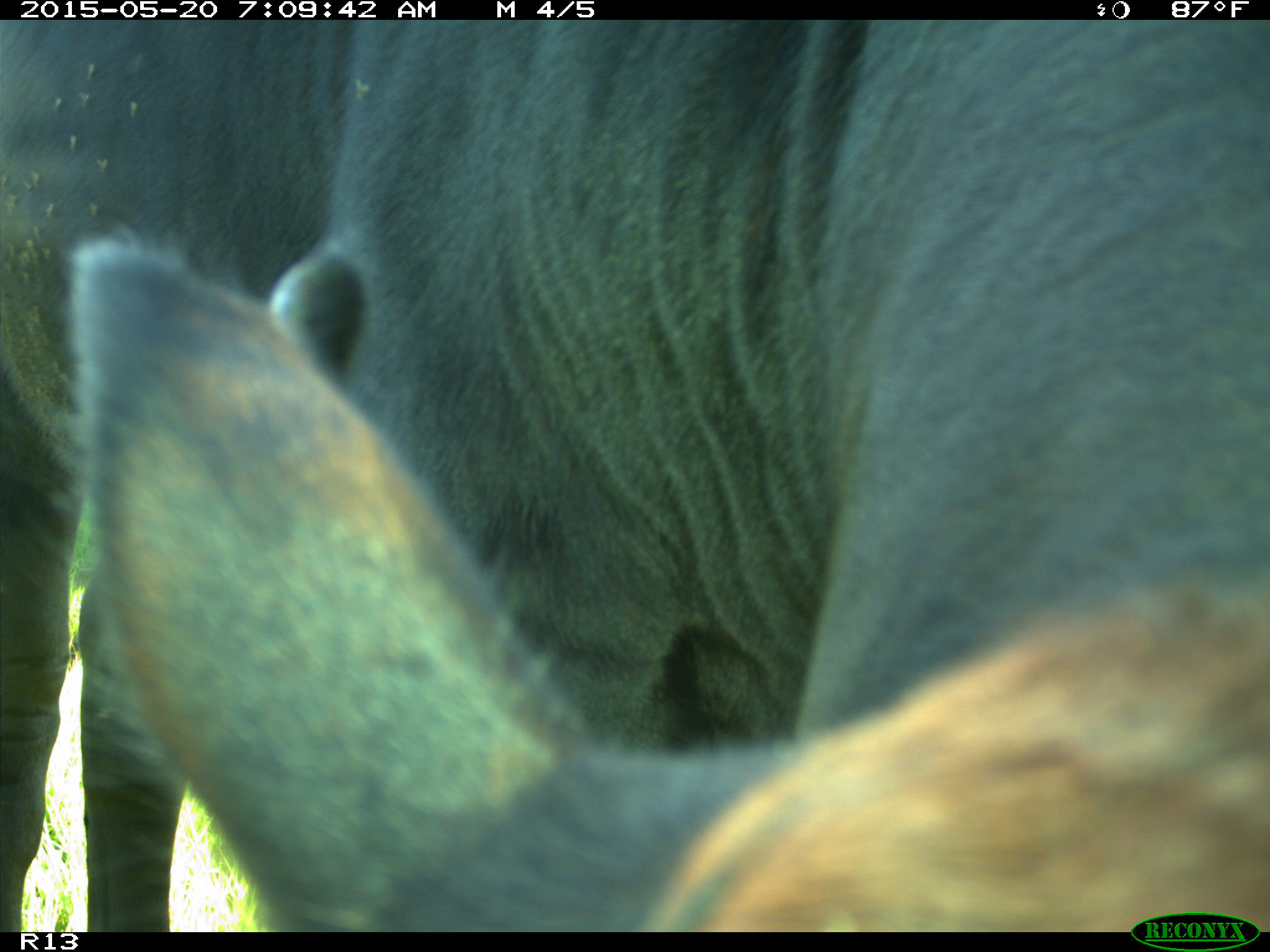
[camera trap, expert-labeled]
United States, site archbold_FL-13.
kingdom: Animalia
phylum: Chordata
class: Mammalia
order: Artiodactyla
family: Bovidae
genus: Bos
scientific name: Bos taurus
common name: domestic cow